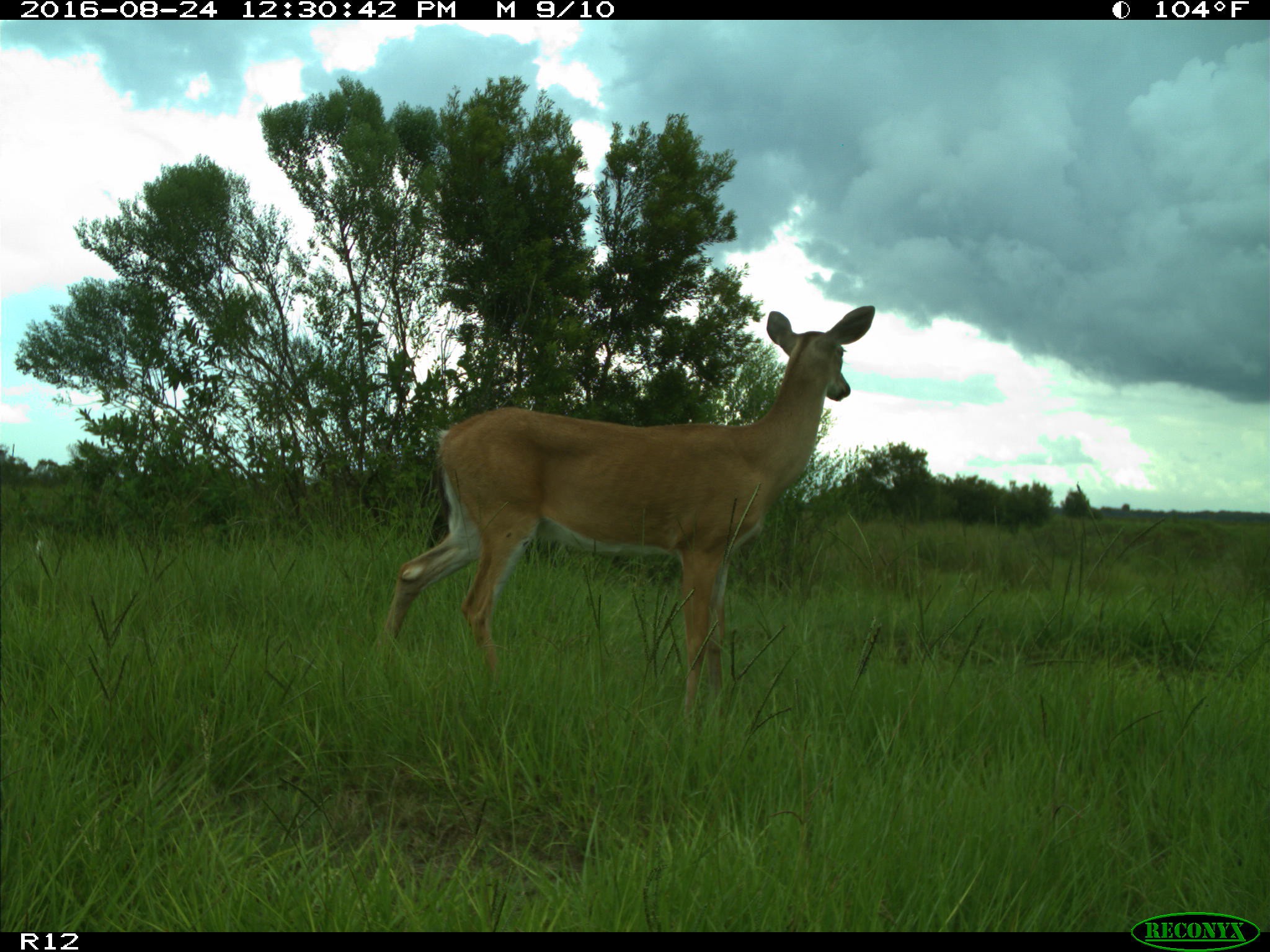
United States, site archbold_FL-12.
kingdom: Animalia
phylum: Chordata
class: Mammalia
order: Artiodactyla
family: Cervidae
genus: Odocoileus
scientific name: Odocoileus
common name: deer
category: unidentified deer